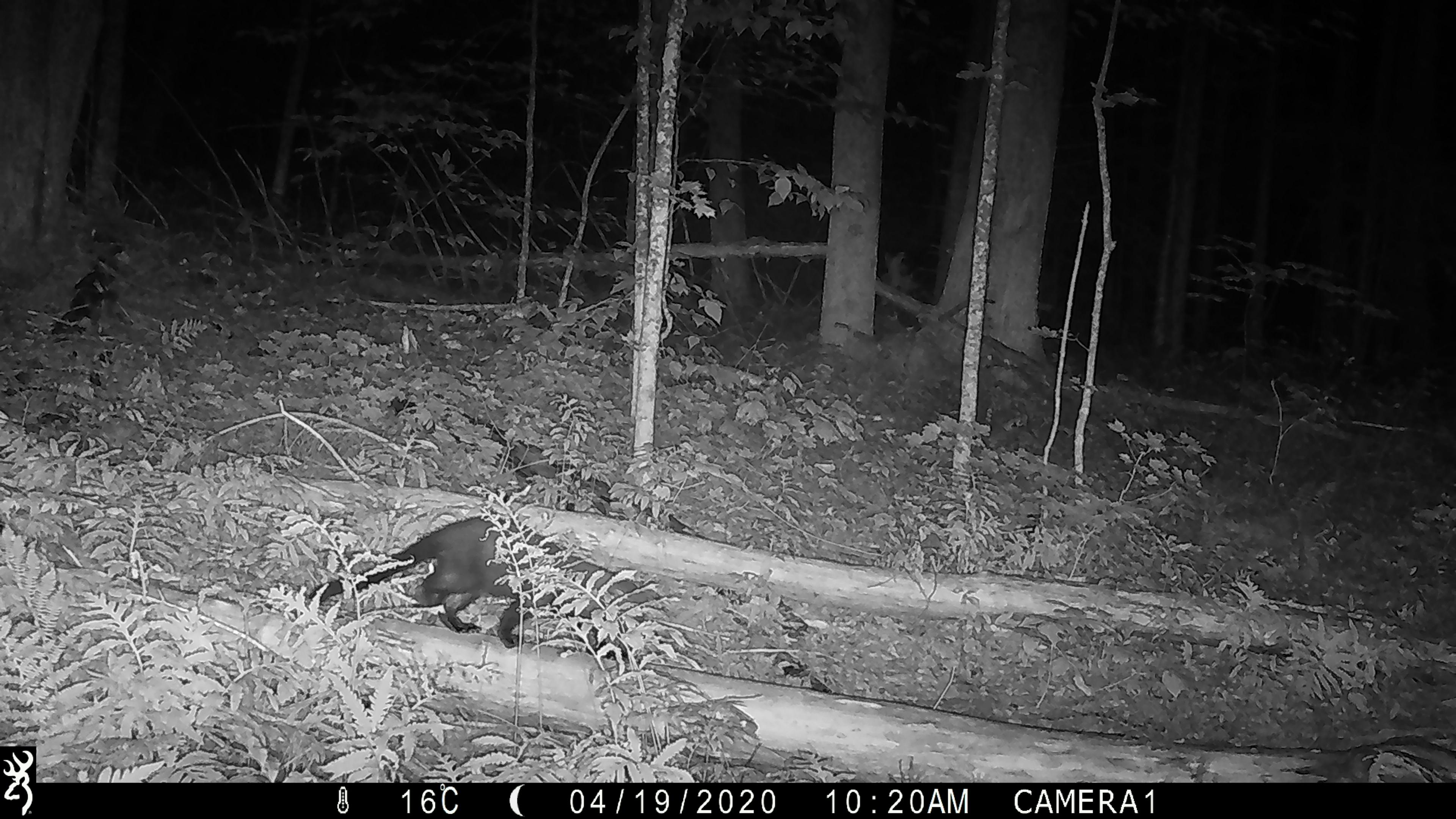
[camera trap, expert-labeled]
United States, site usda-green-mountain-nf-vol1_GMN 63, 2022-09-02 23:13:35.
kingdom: Animalia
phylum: Chordata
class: Mammalia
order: Carnivora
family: Mustelidae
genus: Pekania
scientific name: Pekania pennanti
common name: fisher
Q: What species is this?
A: Fisher (Pekania pennanti).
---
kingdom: Animalia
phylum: Chordata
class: Mammalia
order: Carnivora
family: Mustelidae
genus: Neogale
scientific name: Neogale vison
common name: american mink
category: mink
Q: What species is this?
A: Mink (american mink) (Neogale vison).